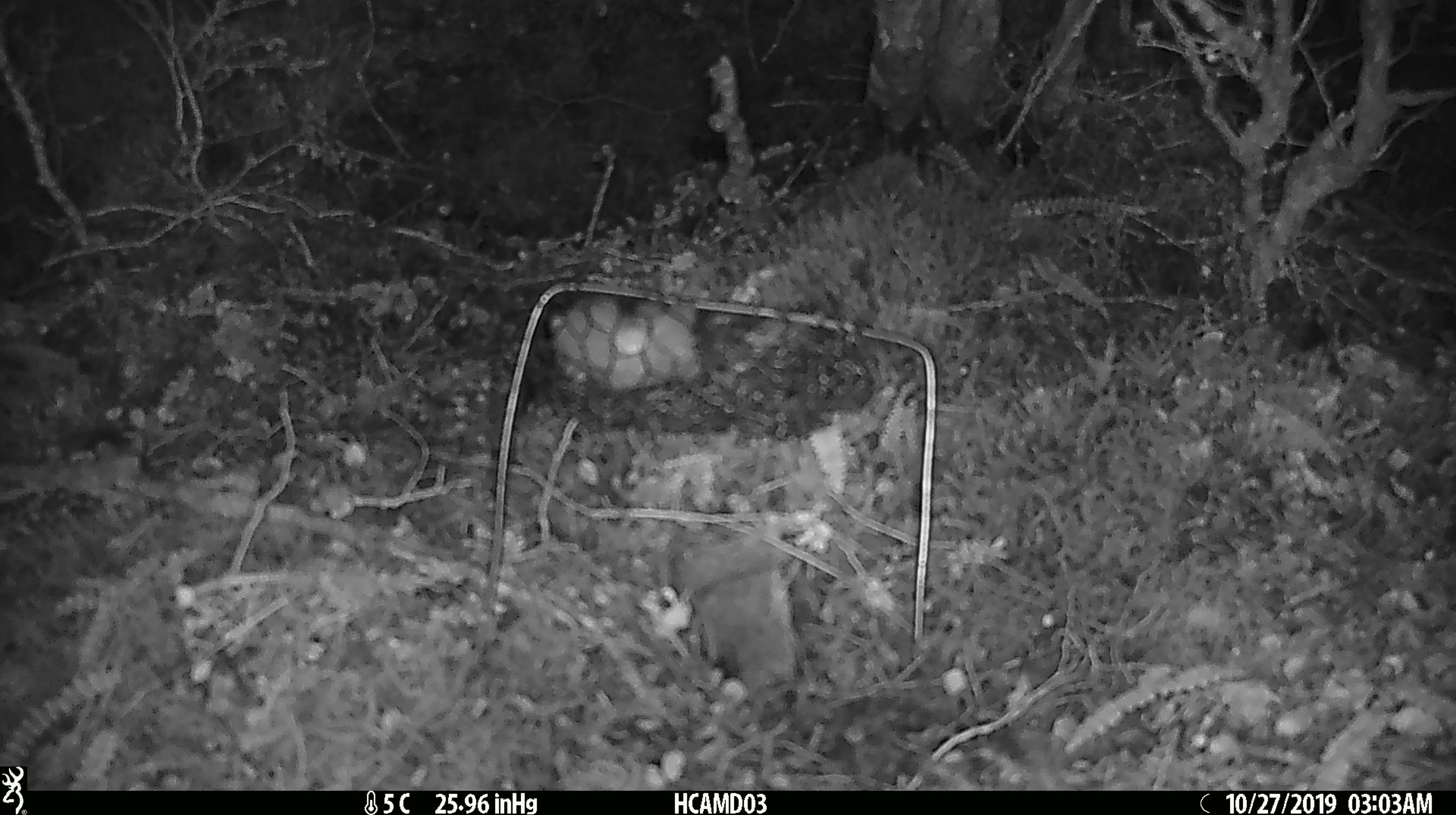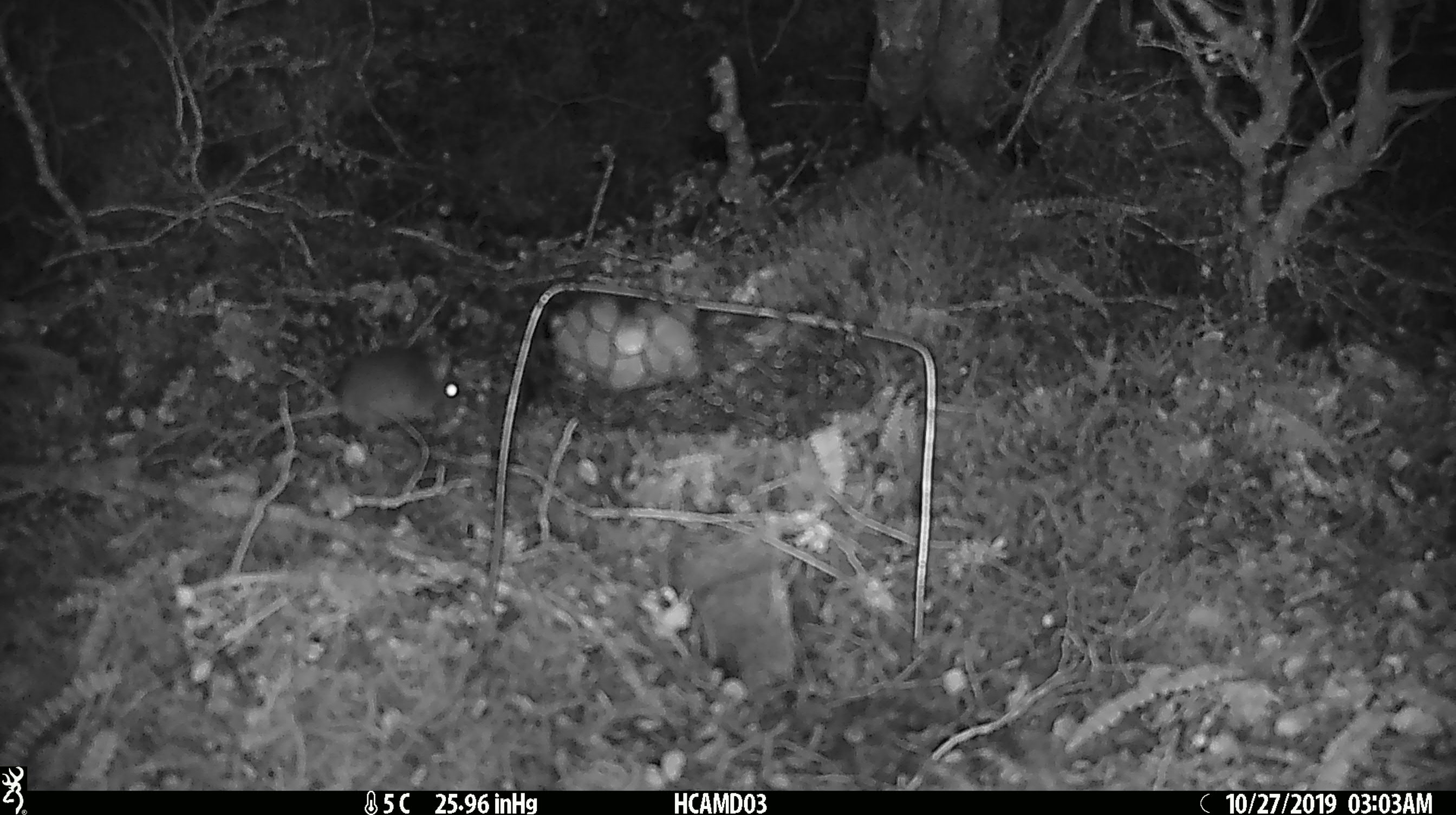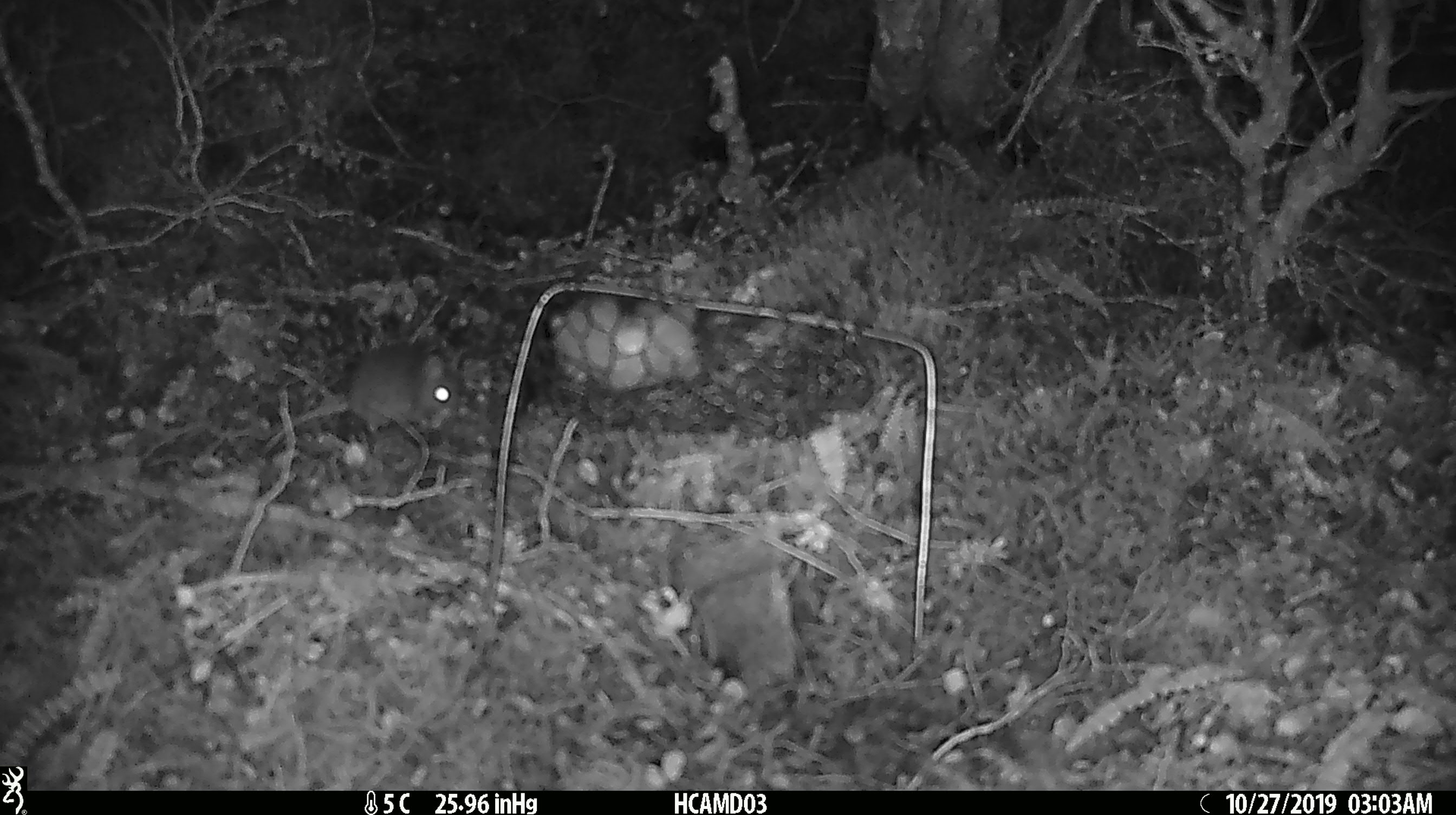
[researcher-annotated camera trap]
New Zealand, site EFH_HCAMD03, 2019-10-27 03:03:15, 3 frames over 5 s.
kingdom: Animalia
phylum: Chordata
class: Mammalia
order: Rodentia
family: Muridae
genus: Mus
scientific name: Mus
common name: mouse